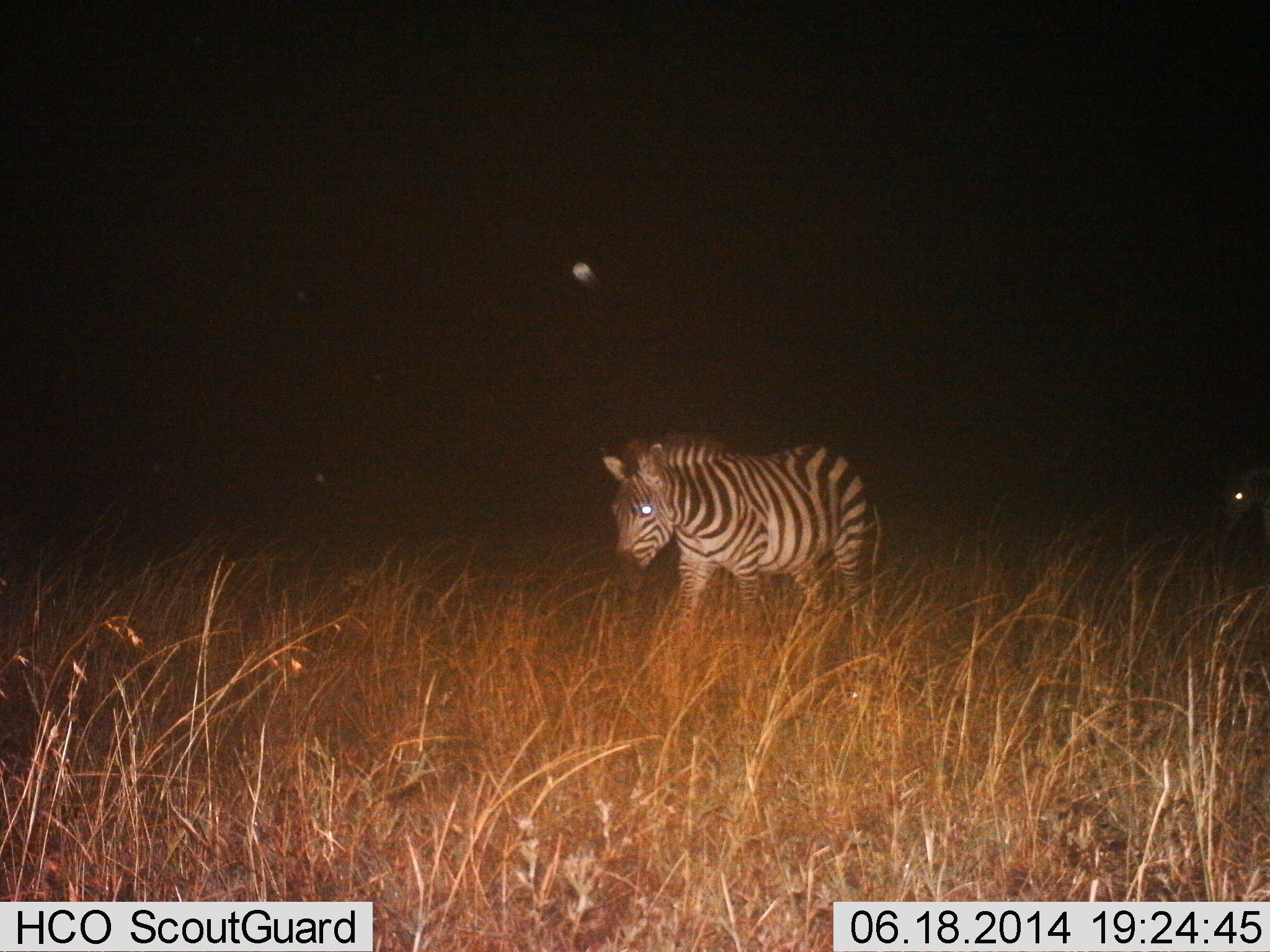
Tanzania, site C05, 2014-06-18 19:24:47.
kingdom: Animalia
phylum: Chordata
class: Mammalia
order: Perissodactyla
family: Equidae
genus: Equus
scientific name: Equus quagga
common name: plains zebra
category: zebra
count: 1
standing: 10%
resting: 0%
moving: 90%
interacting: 0%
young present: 0%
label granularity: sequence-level